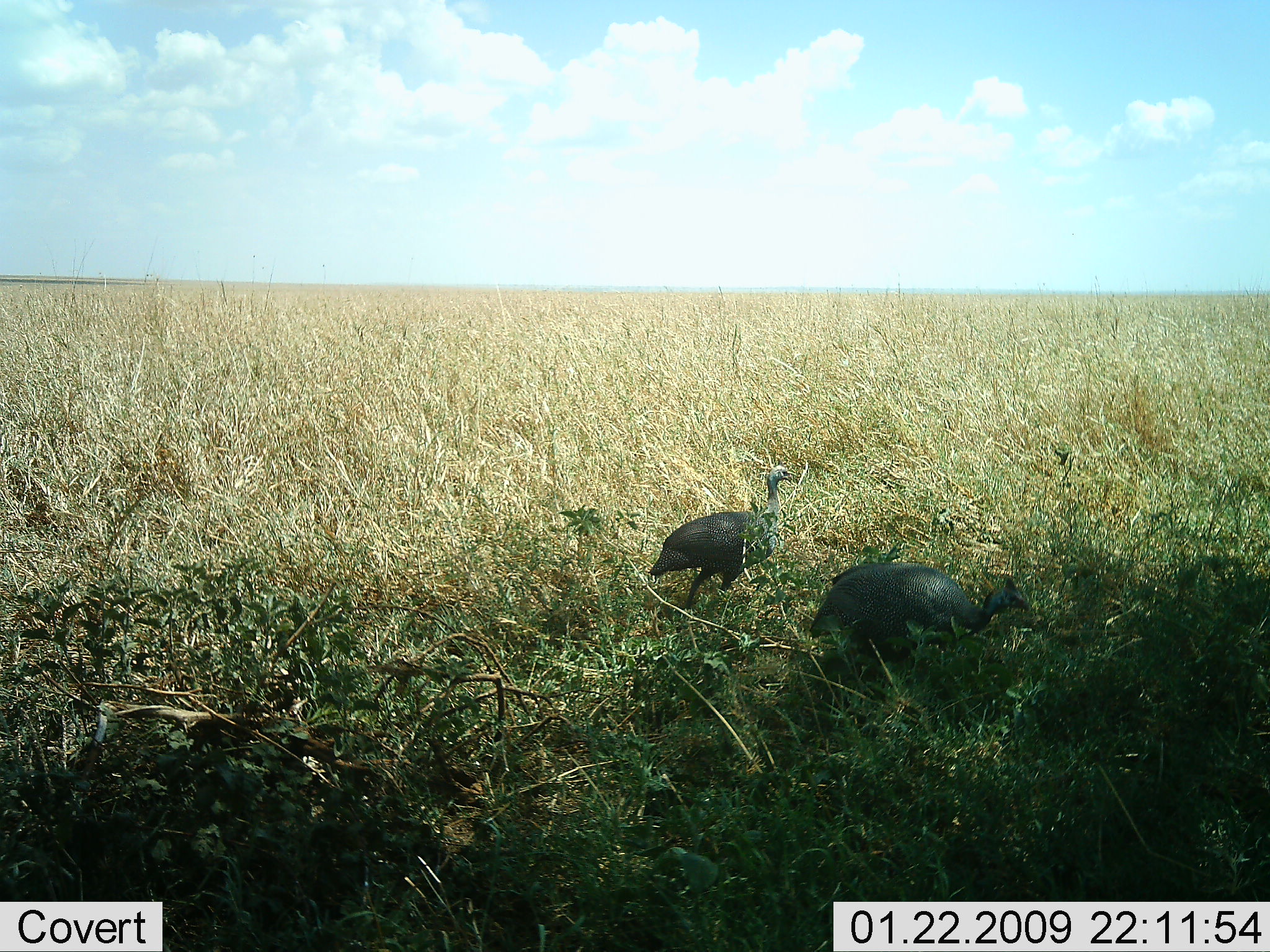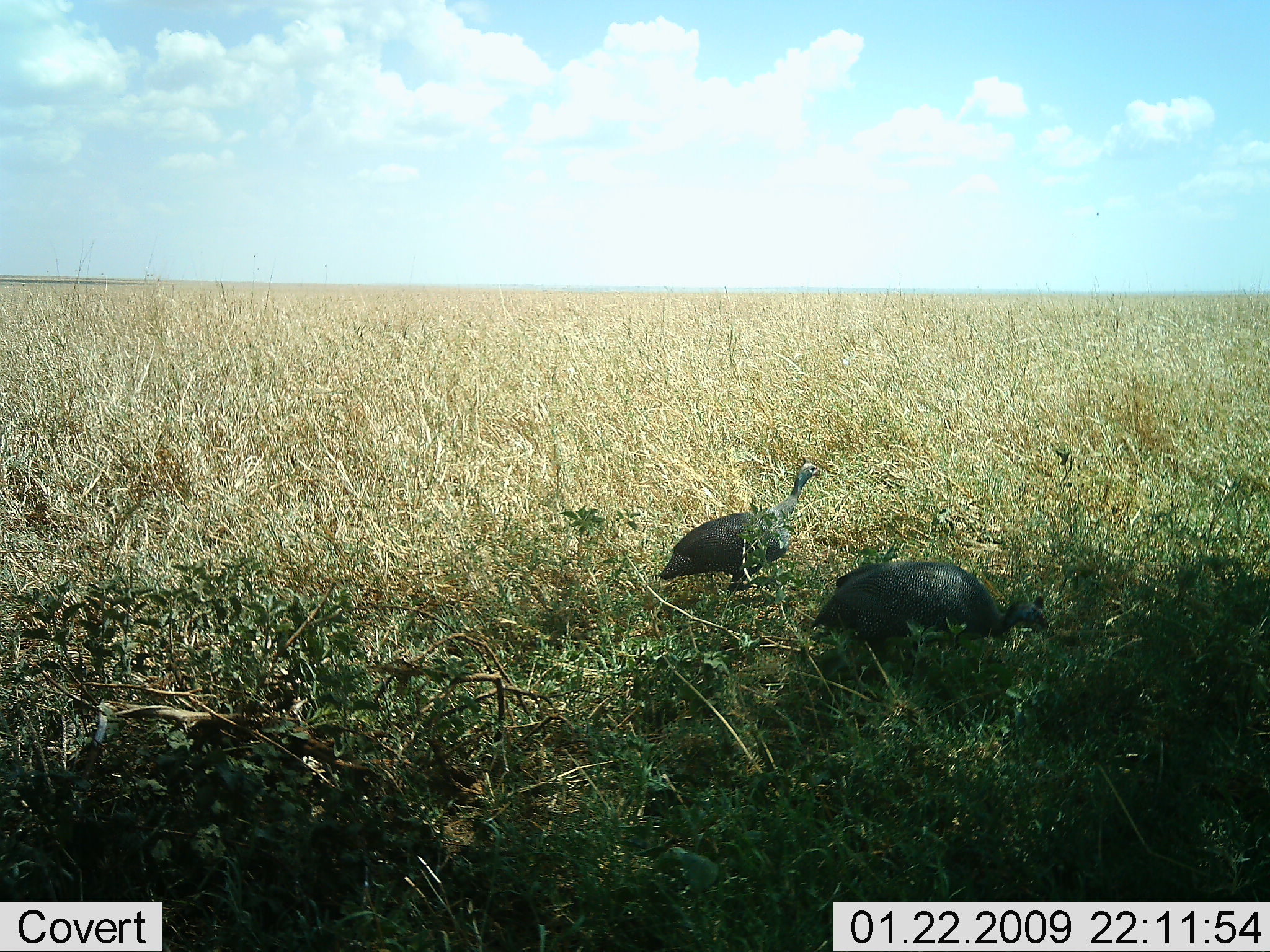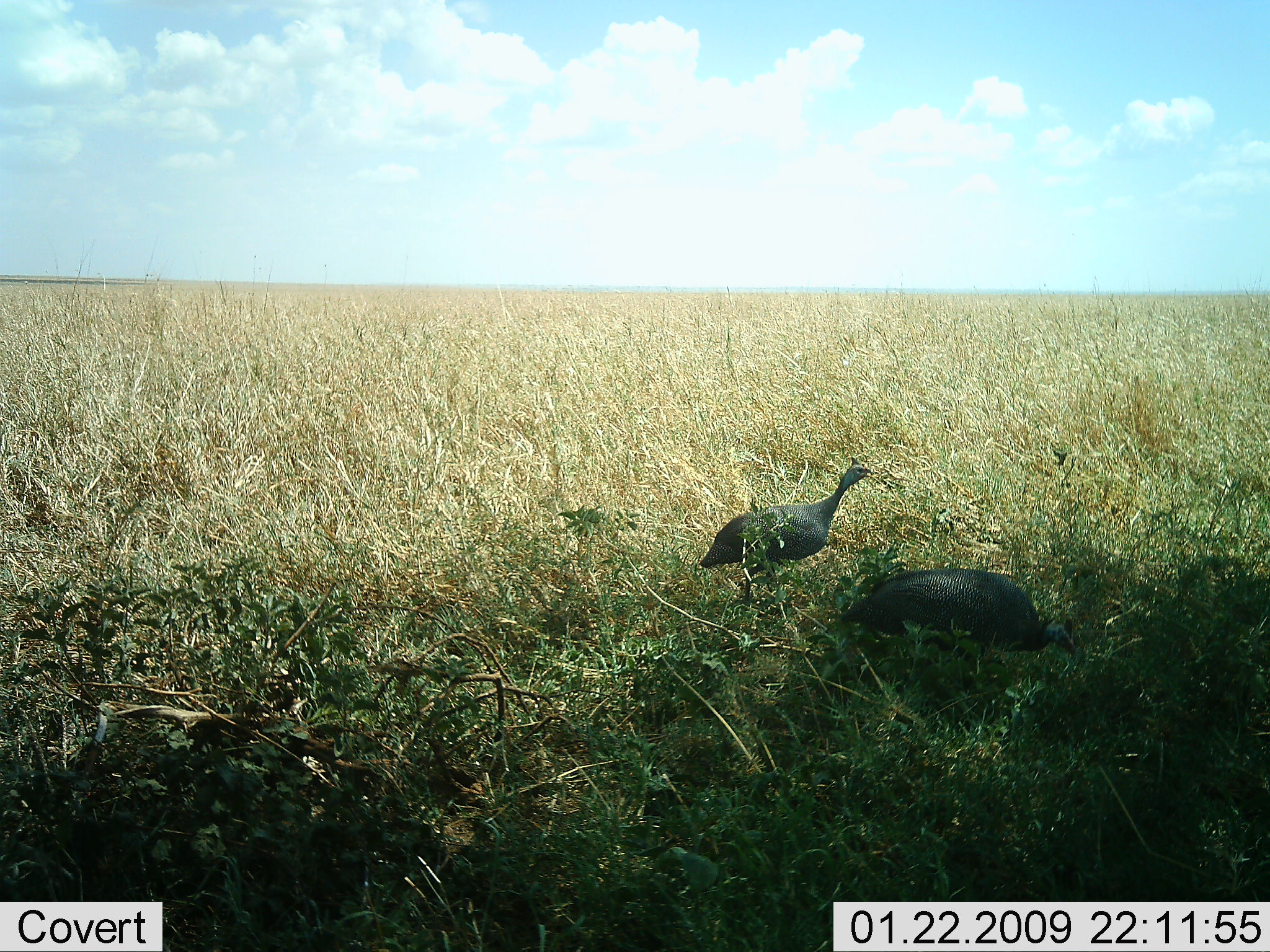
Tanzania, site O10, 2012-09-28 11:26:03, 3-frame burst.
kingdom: Animalia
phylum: Chordata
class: Aves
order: Galliformes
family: Numididae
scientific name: Numididae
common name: guinea fowl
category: guineafowl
Guineafowl (guinea fowl) (Numididae), count 2. Behavior (volunteer vote fractions): standing 40%, resting 0%, moving 70%, interacting 0%. Young present (vote fraction): 0%. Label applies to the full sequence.